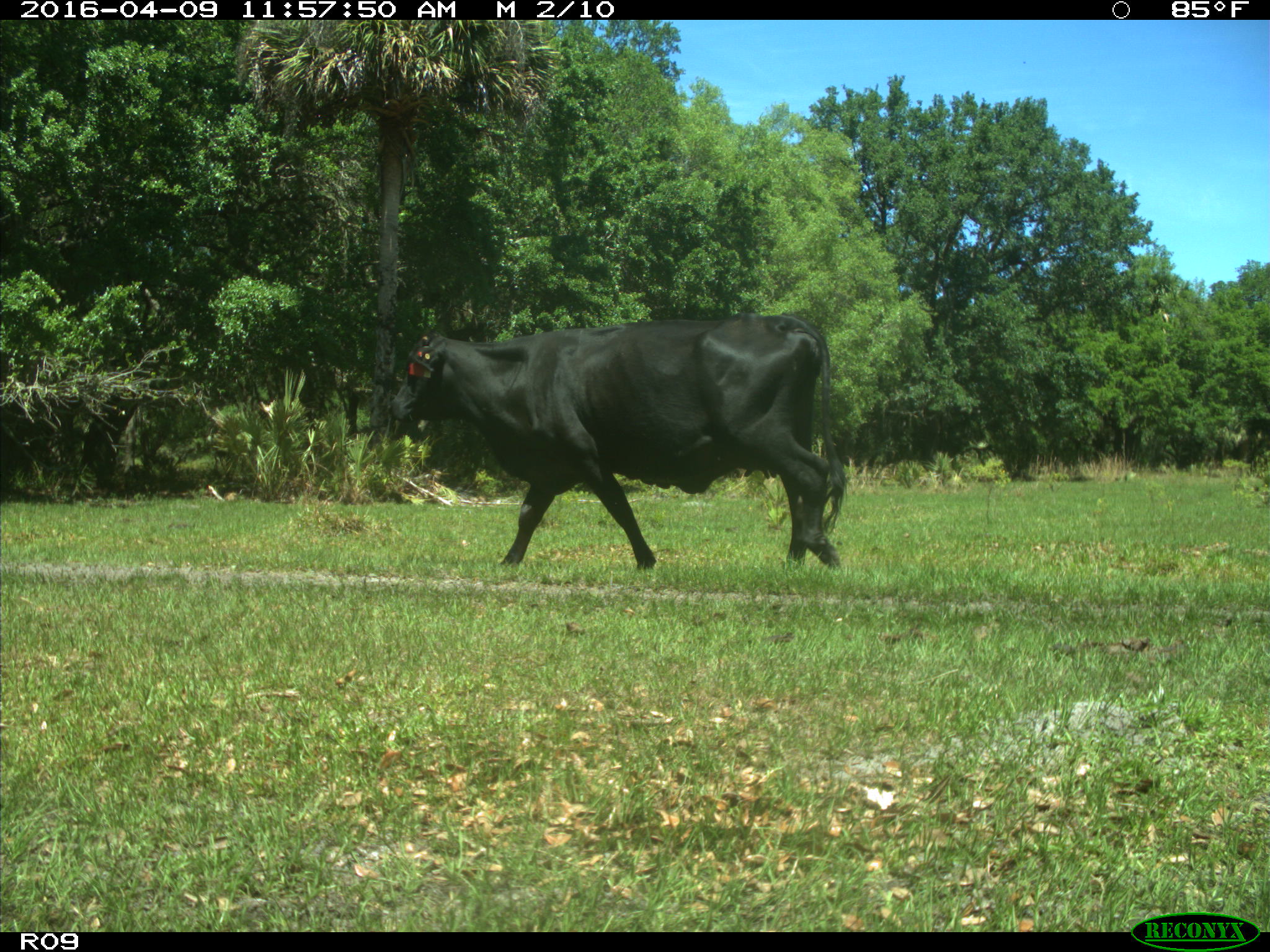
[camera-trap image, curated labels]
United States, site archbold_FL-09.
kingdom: Animalia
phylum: Chordata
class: Mammalia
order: Artiodactyla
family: Bovidae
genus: Bos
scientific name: Bos taurus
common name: domestic cow